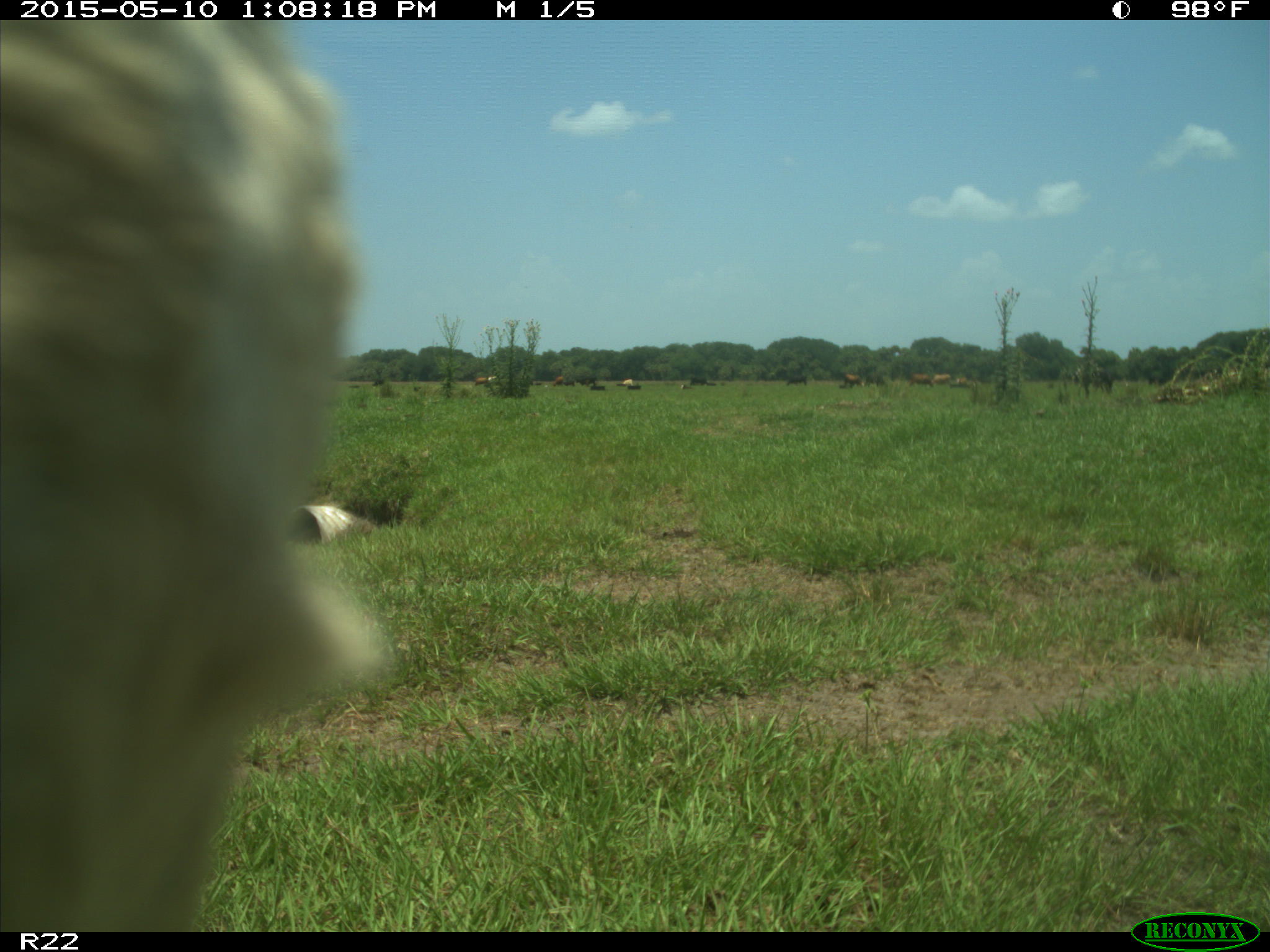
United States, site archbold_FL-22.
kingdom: Animalia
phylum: Chordata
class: Mammalia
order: Artiodactyla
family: Bovidae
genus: Bos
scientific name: Bos taurus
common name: domestic cow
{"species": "Bos taurus (domestic cow)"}